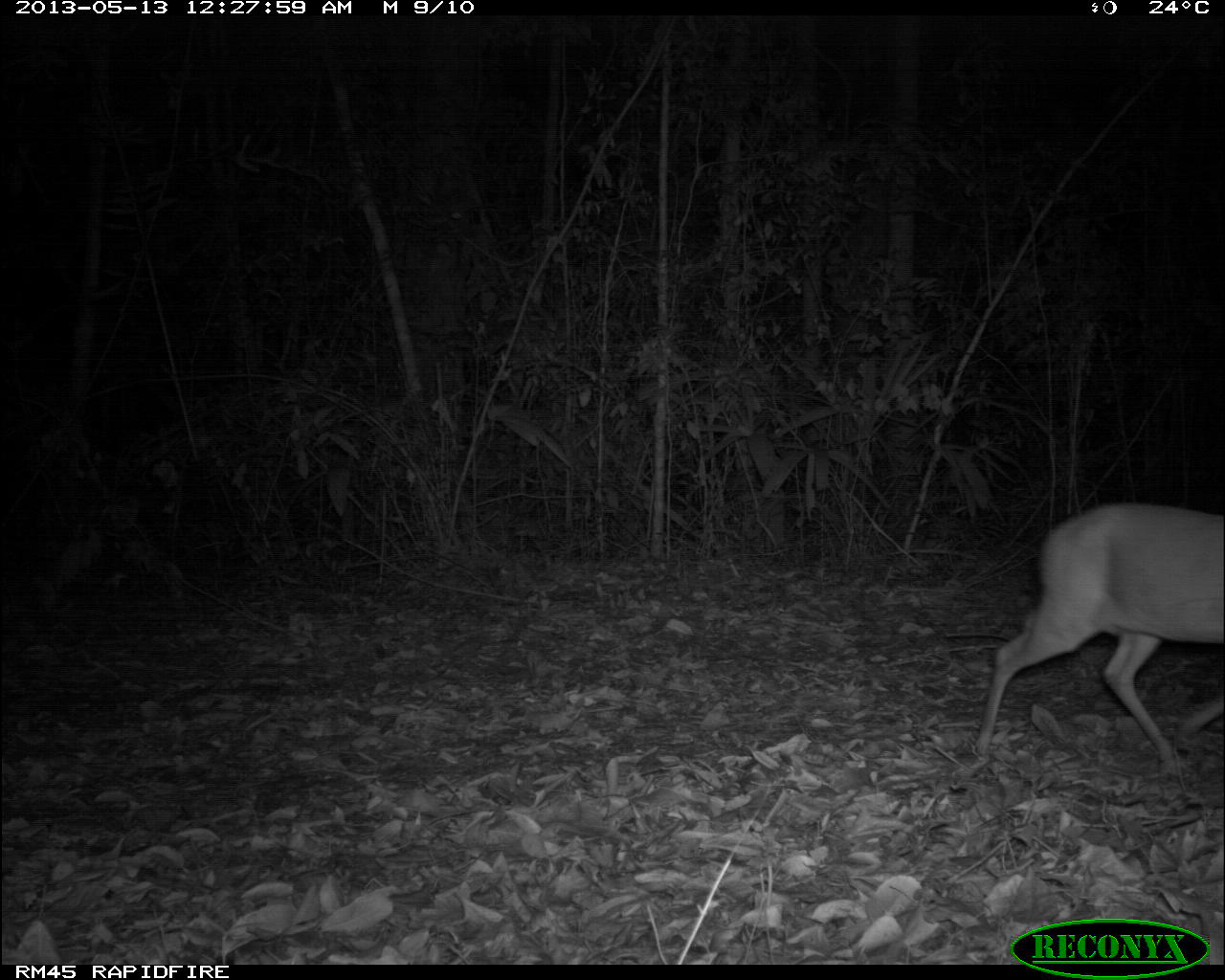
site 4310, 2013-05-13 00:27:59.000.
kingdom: Animalia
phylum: Chordata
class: Mammalia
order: Artiodactyla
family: Cervidae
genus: Mazama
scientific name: Mazama temama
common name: central american red brocket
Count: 1.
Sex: male.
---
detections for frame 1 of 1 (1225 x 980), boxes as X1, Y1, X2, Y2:
mazama temama: 977, 501, 1222, 776